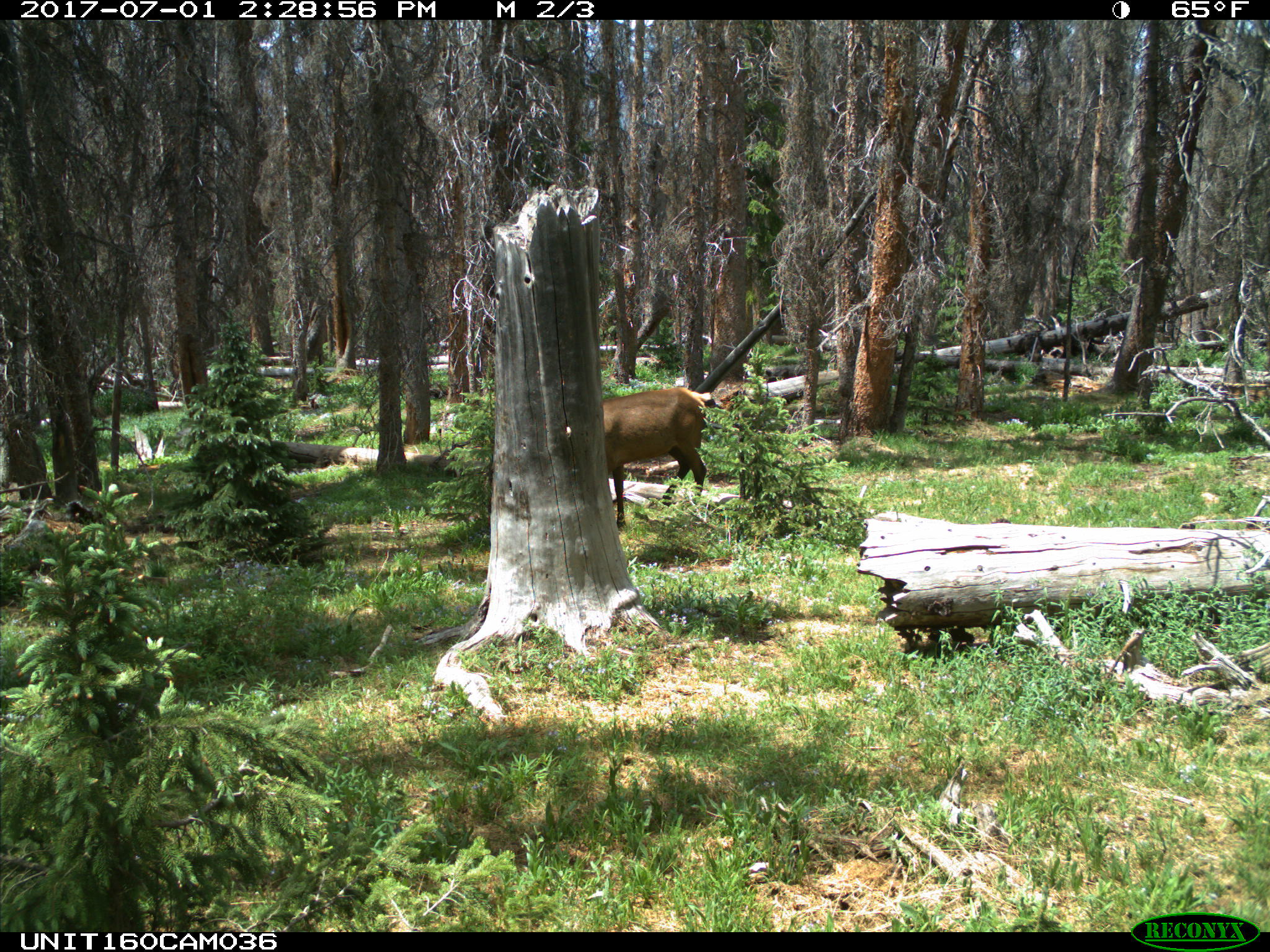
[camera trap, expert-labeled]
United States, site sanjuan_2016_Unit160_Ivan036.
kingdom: Animalia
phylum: Chordata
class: Mammalia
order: Artiodactyla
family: Cervidae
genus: Cervus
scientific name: Cervus elaphus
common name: red deer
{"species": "Cervus elaphus (red deer)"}